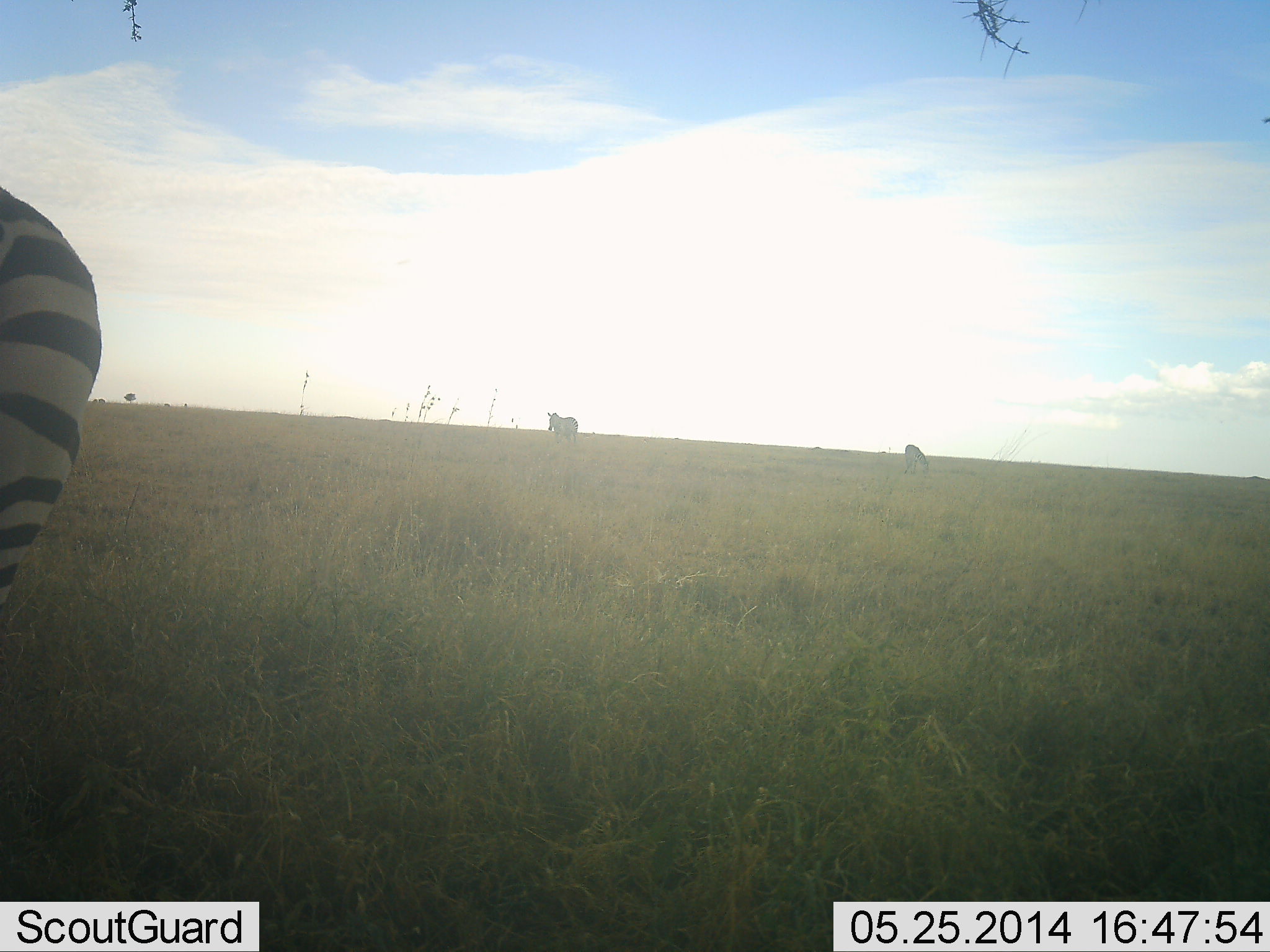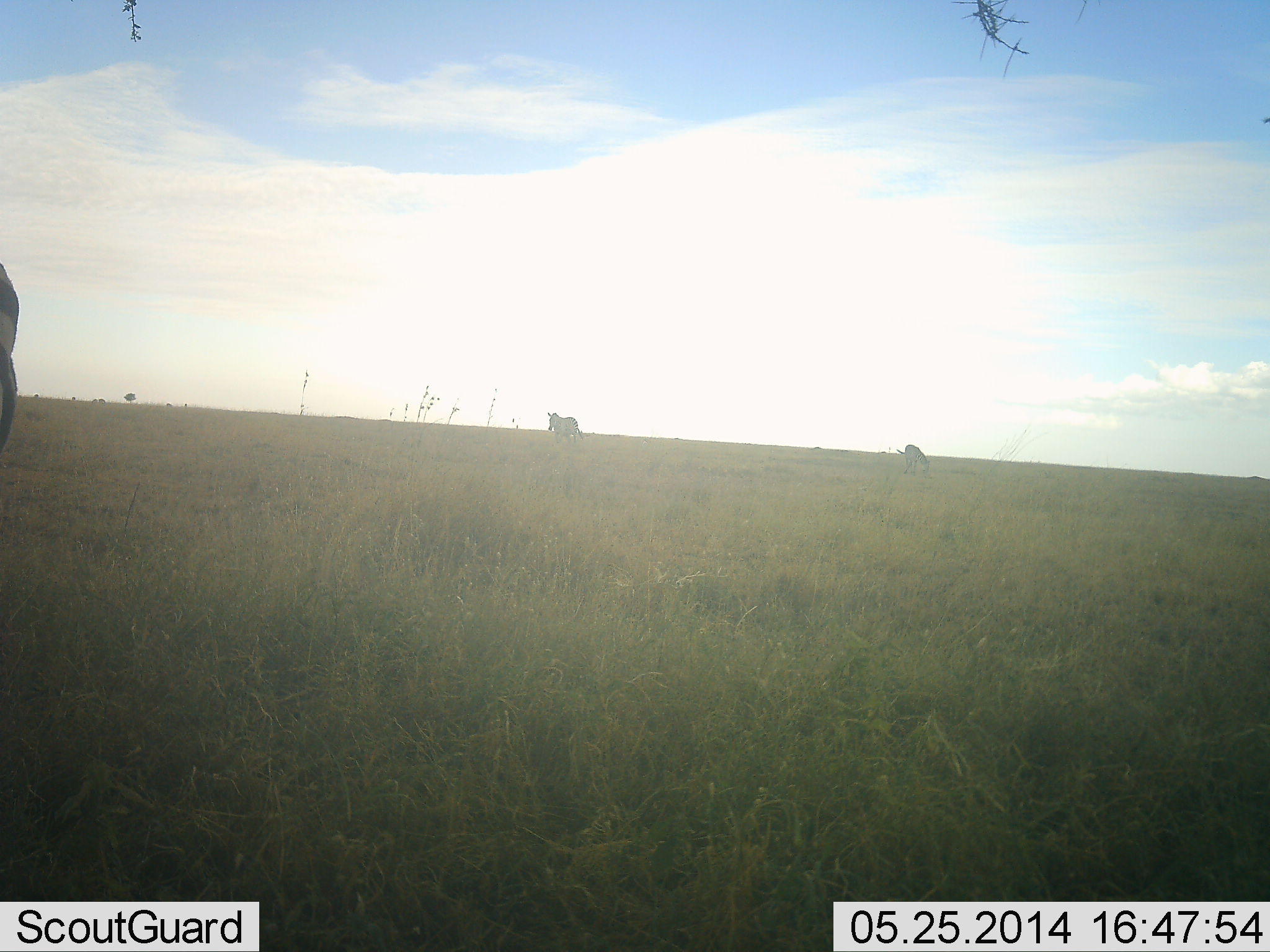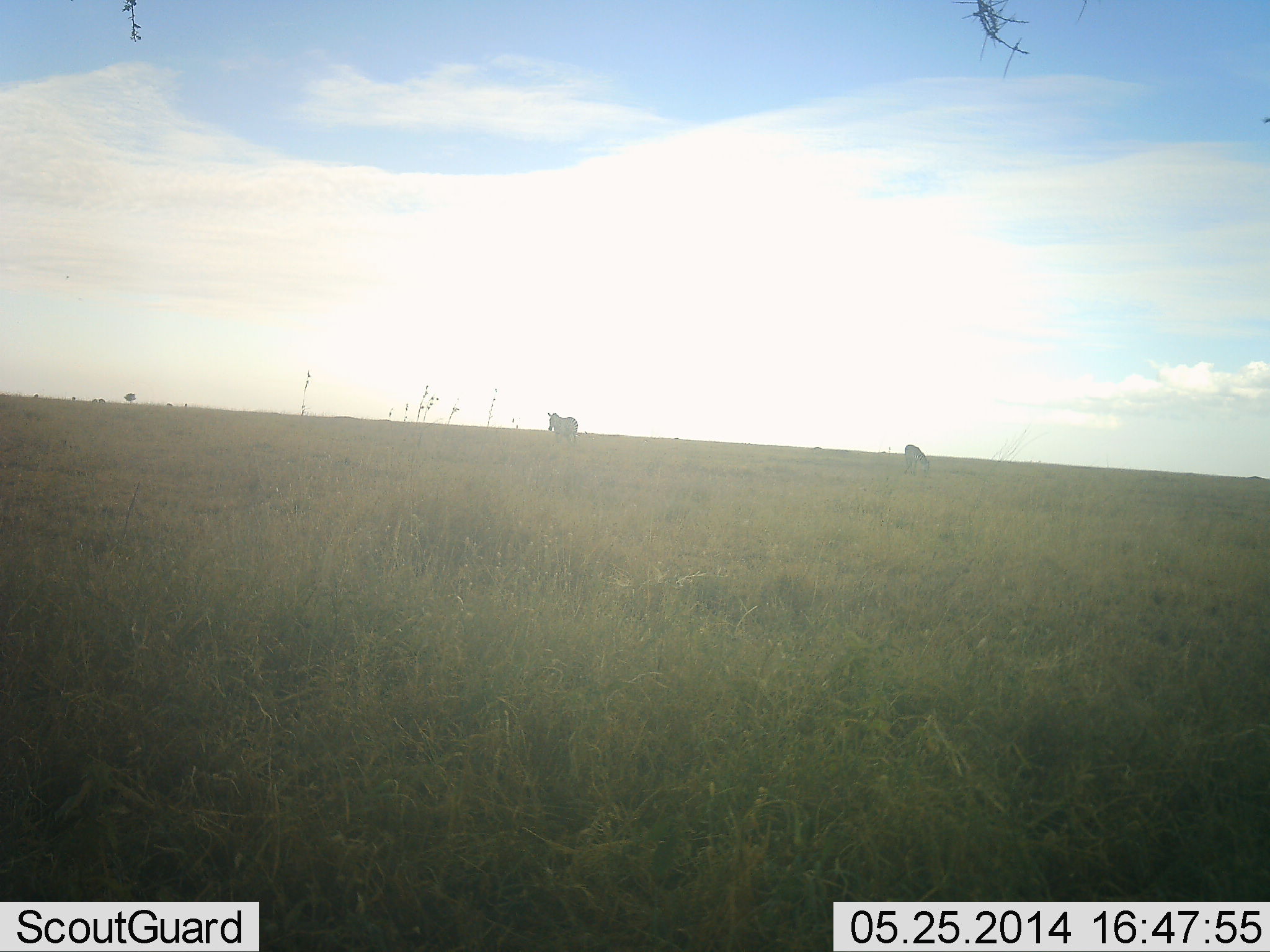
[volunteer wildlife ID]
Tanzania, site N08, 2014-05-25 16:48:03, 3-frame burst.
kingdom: Animalia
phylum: Chordata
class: Mammalia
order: Perissodactyla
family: Equidae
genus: Equus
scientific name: Equus quagga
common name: plains zebra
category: zebra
Zebra (plains zebra) (Equus quagga), count 3. Behavior (volunteer vote fractions): standing 64%, resting 0%, moving 45%, interacting 0%. Young present (vote fraction): 0%. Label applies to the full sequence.